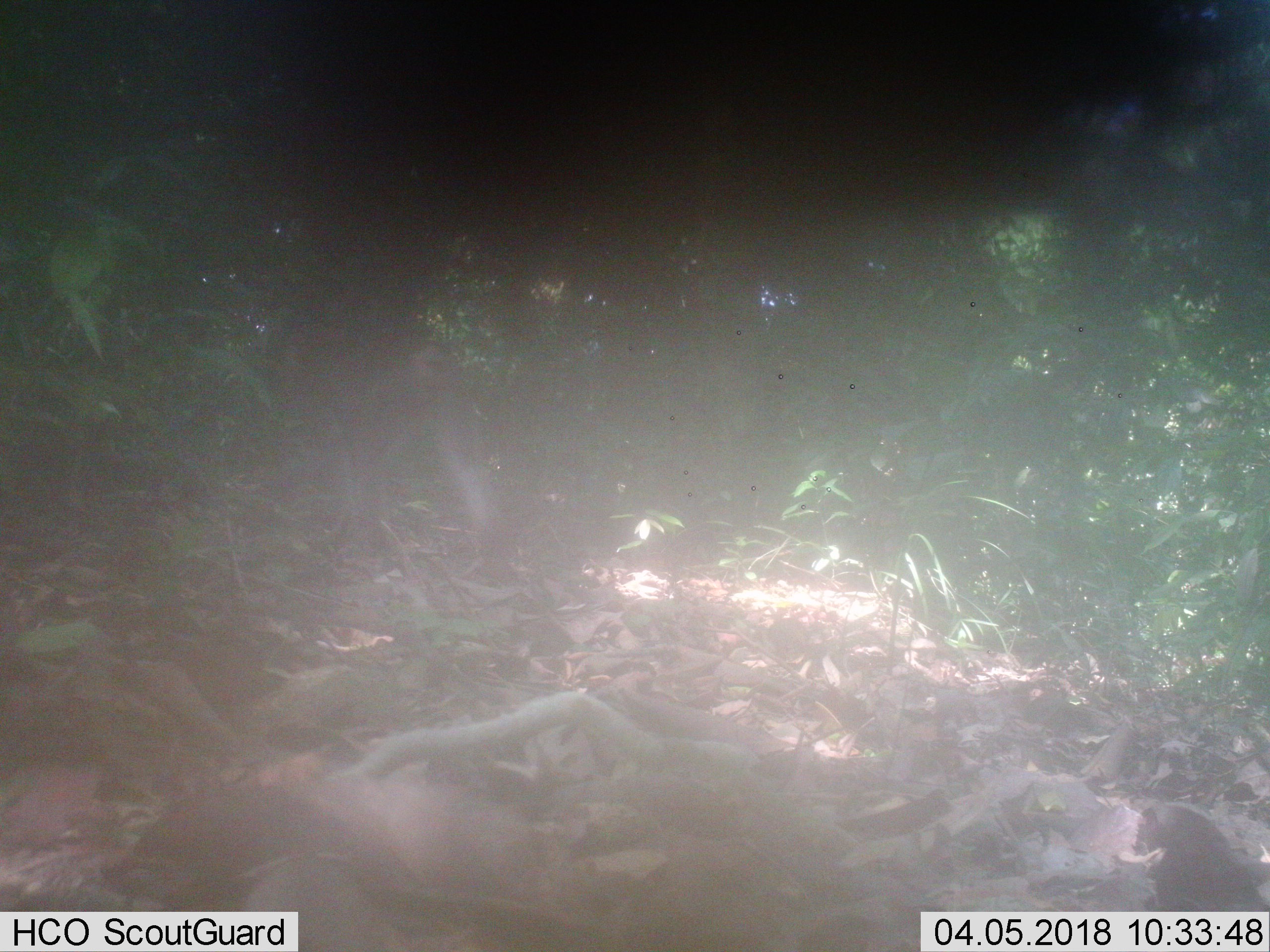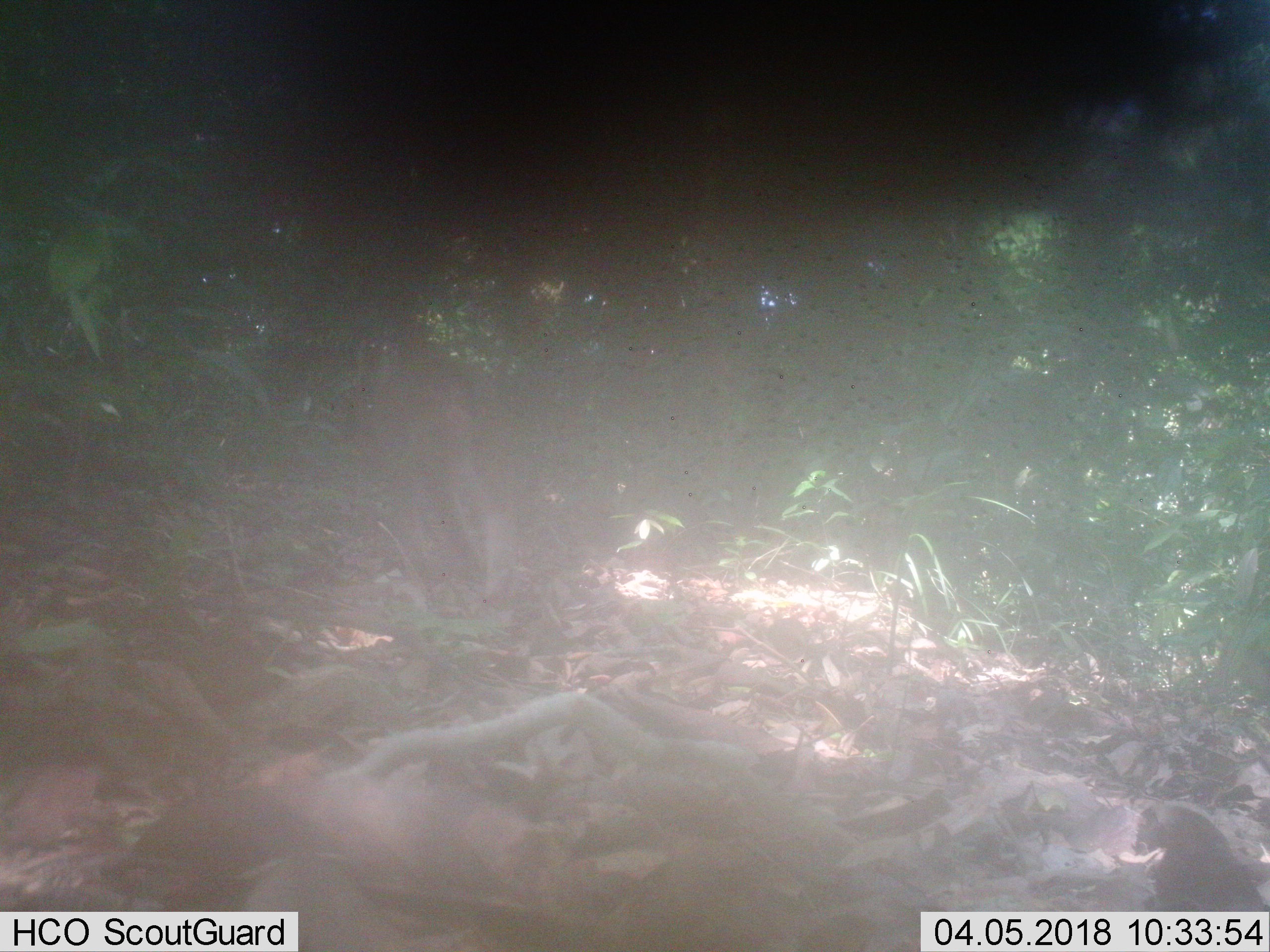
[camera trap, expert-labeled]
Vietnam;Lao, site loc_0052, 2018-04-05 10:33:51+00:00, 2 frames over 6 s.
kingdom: Animalia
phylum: Chordata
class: Mammalia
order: Primates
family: Cercopithecidae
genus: Macaca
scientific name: Macaca nemestrina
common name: pig-tailed macaque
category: pig tailed macaque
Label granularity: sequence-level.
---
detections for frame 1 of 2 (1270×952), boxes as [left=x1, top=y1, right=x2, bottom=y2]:
pig tailed macaque: [left=274, top=318, right=527, bottom=577]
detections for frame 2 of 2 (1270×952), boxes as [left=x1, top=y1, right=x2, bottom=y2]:
pig tailed macaque: [left=372, top=354, right=517, bottom=615]